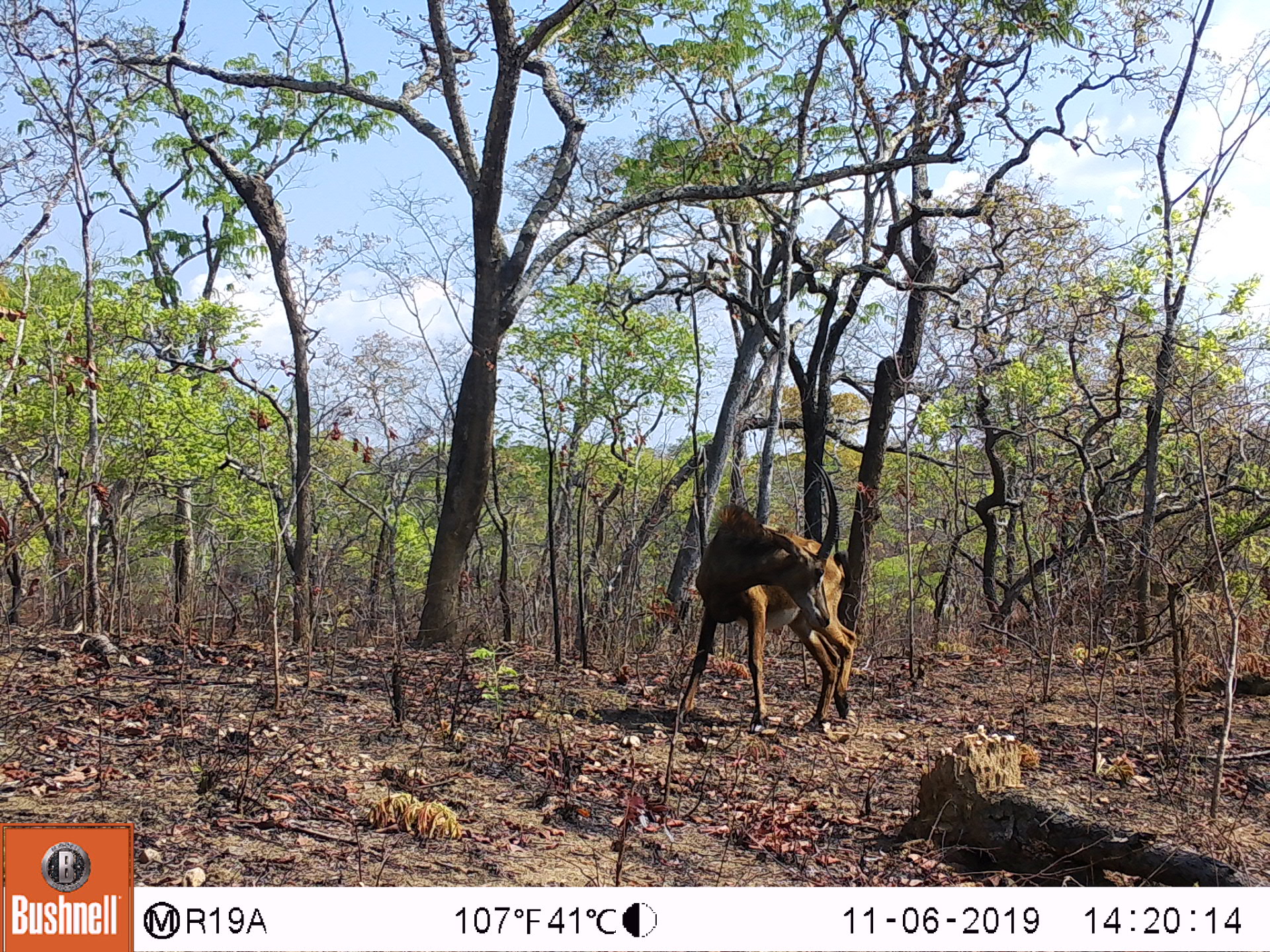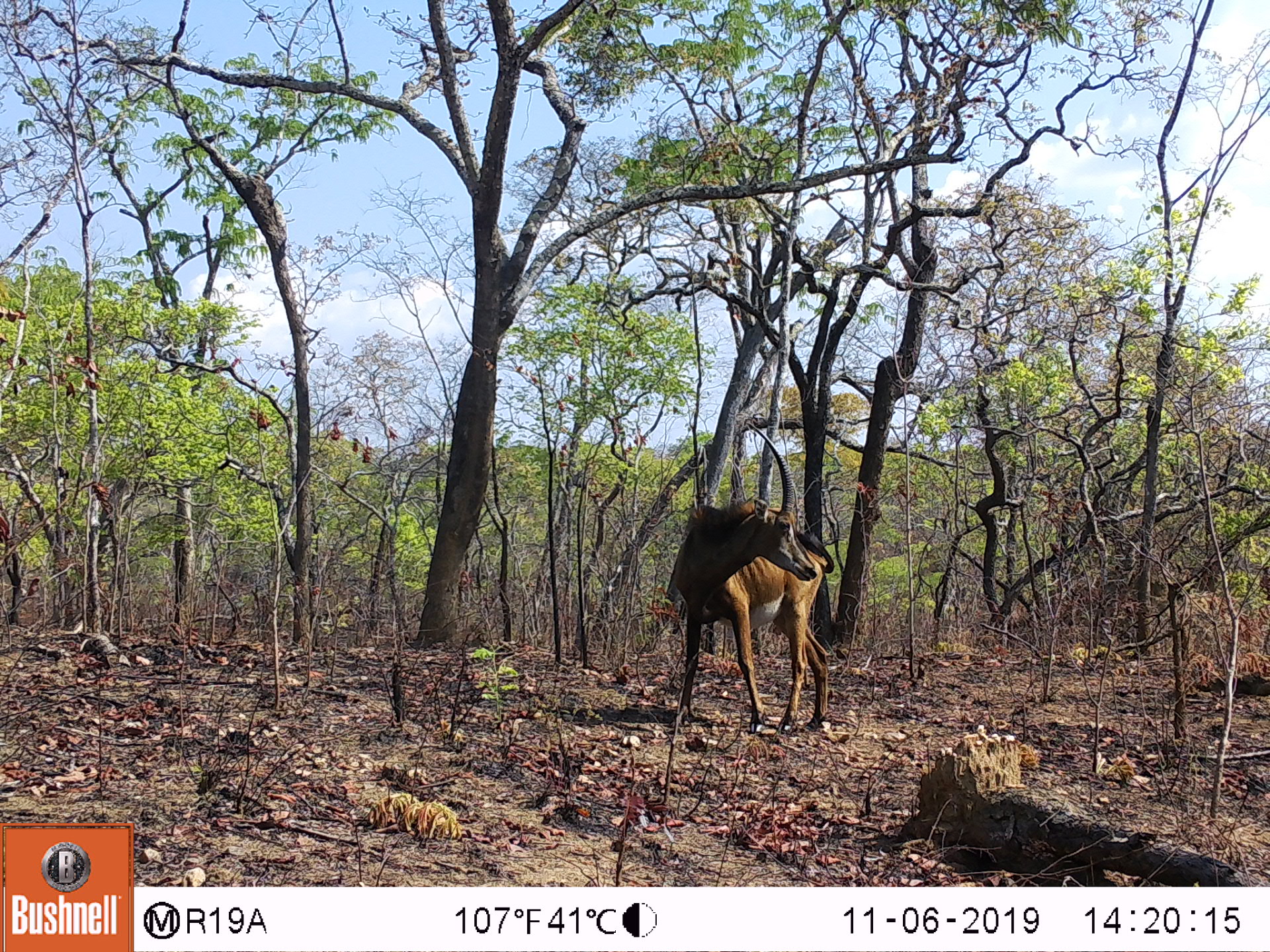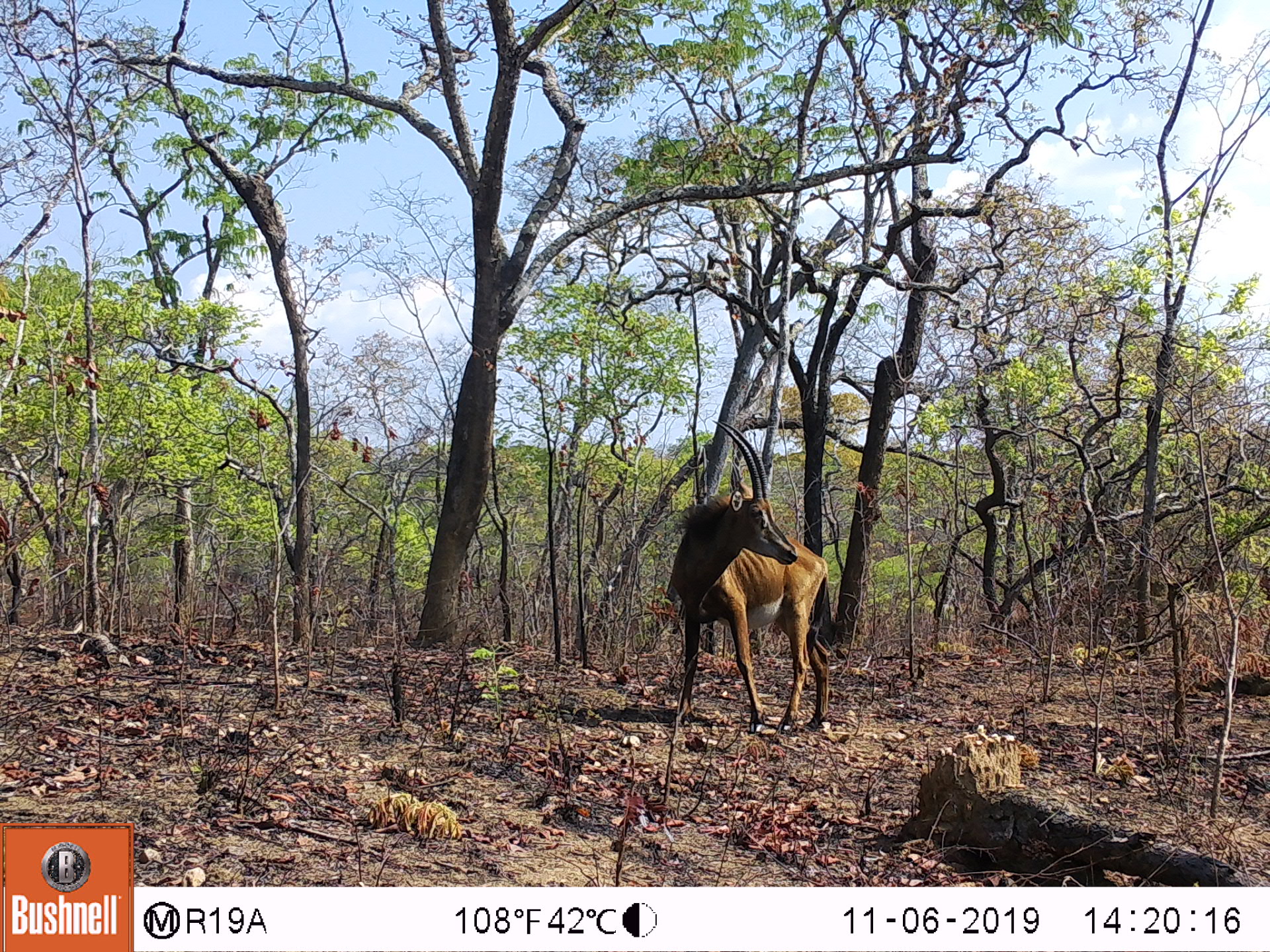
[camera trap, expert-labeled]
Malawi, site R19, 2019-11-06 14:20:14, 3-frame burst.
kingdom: Animalia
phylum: Chordata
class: Mammalia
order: Artiodactyla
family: Bovidae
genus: Hippotragus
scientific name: Hippotragus niger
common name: sable antelope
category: sable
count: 1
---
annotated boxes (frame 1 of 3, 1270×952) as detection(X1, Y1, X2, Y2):
sable: detection(672, 455, 861, 742)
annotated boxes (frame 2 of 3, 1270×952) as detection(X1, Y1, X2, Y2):
sable: detection(665, 416, 840, 735)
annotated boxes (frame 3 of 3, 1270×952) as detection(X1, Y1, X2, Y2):
sable: detection(663, 412, 837, 738)